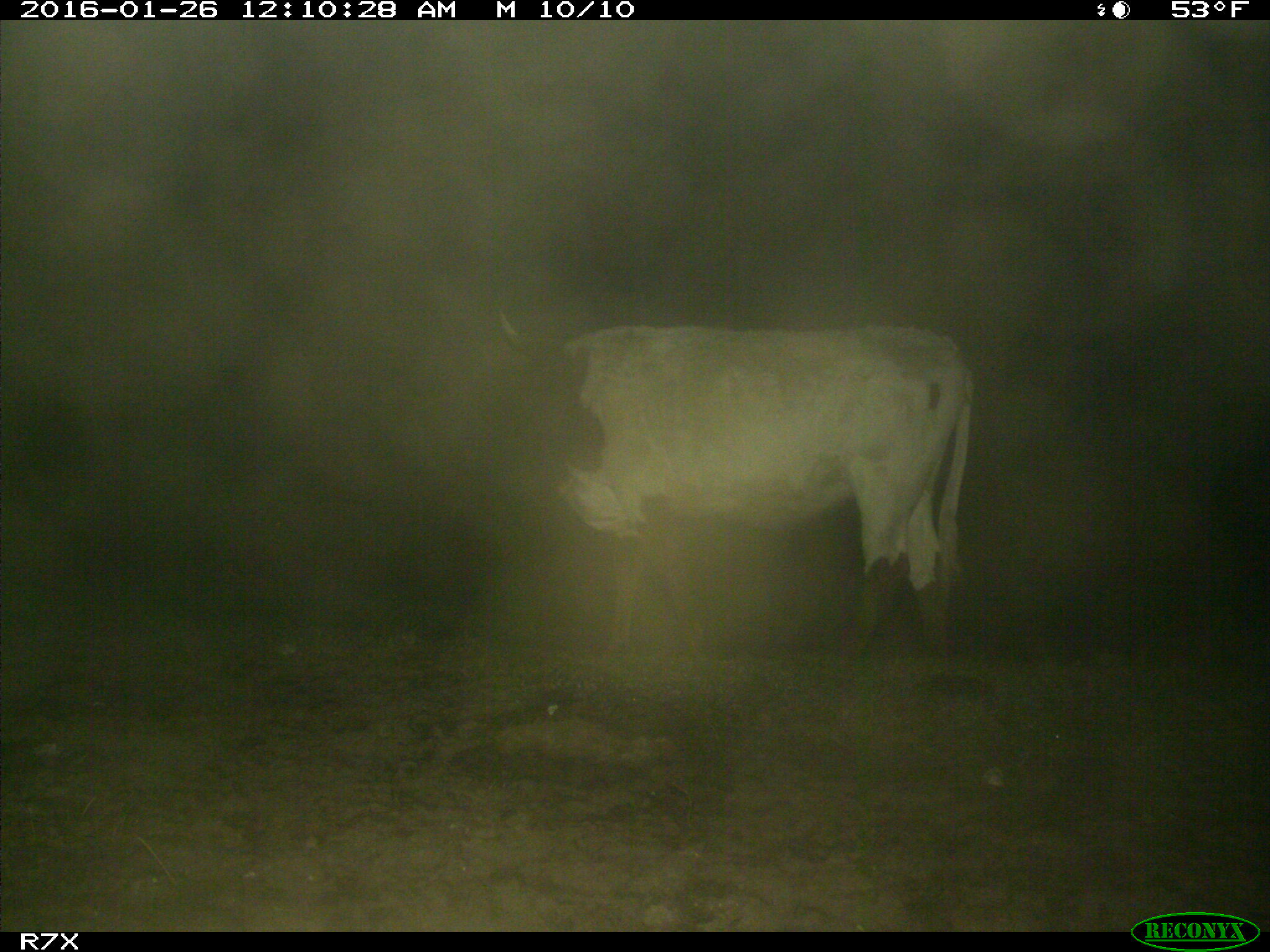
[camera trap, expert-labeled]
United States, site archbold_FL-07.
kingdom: Animalia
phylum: Chordata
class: Mammalia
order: Artiodactyla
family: Bovidae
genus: Bos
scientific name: Bos taurus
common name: domestic cow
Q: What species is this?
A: Bos taurus (domestic cow).